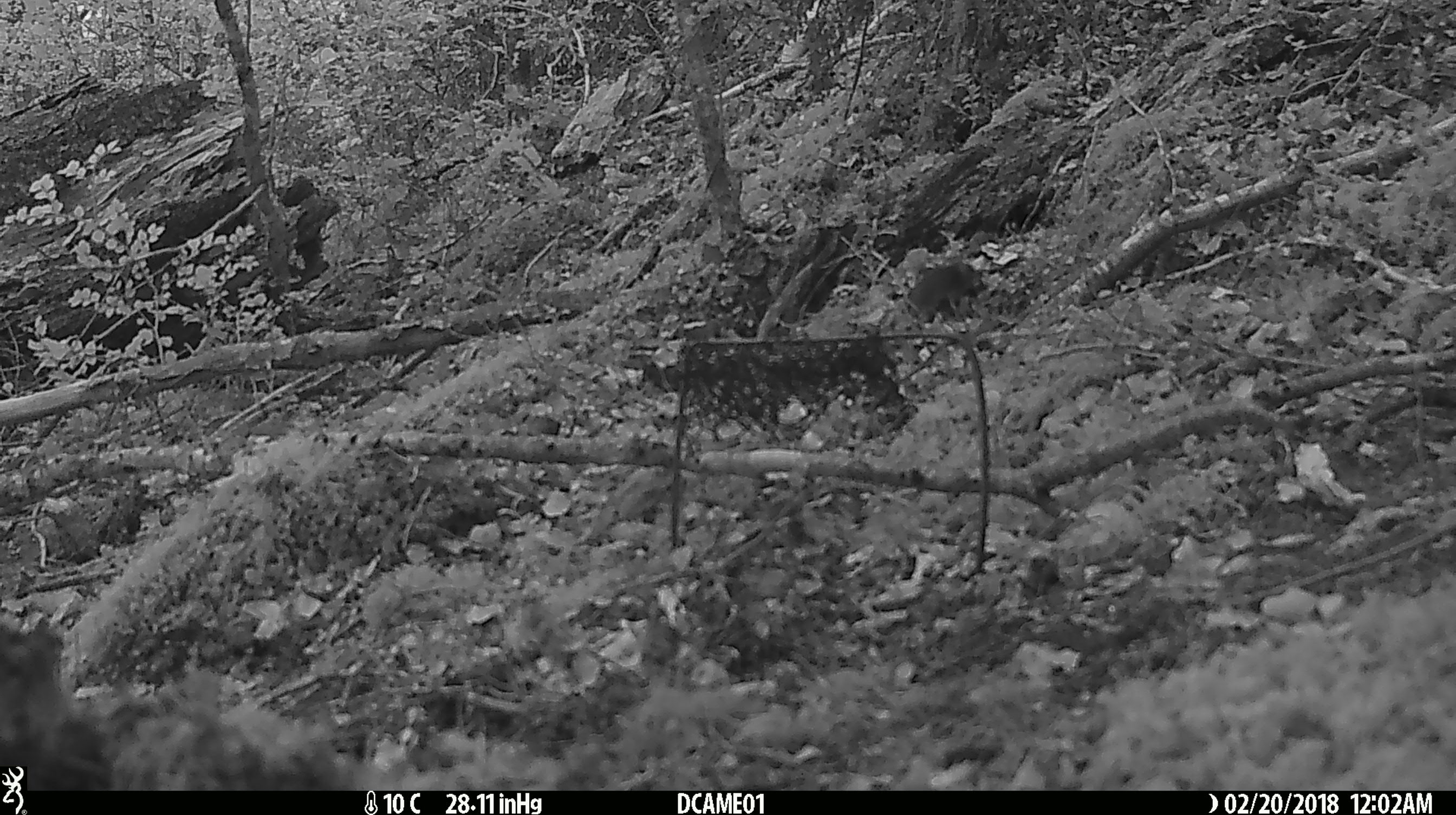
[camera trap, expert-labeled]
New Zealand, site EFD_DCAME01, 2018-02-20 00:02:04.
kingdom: Animalia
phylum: Chordata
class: Mammalia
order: Rodentia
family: Muridae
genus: Mus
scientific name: Mus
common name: mouse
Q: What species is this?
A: Mouse (Mus).